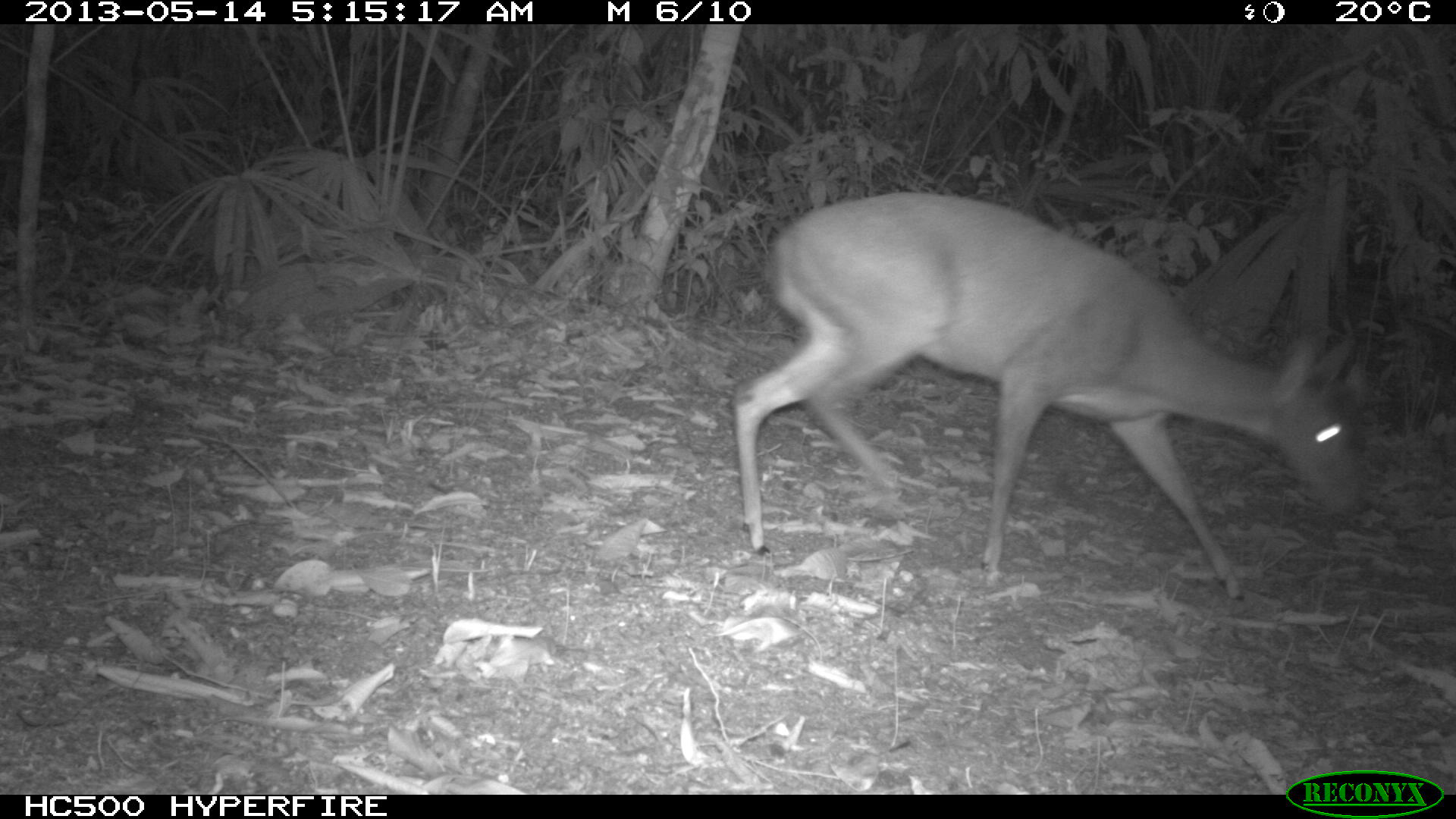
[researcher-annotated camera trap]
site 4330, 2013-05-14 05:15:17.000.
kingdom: Animalia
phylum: Chordata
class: Mammalia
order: Artiodactyla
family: Cervidae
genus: Mazama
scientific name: Mazama temama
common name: central american red brocket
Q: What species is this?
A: Mazama temama (central american red brocket).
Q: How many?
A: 1.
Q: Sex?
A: Female.